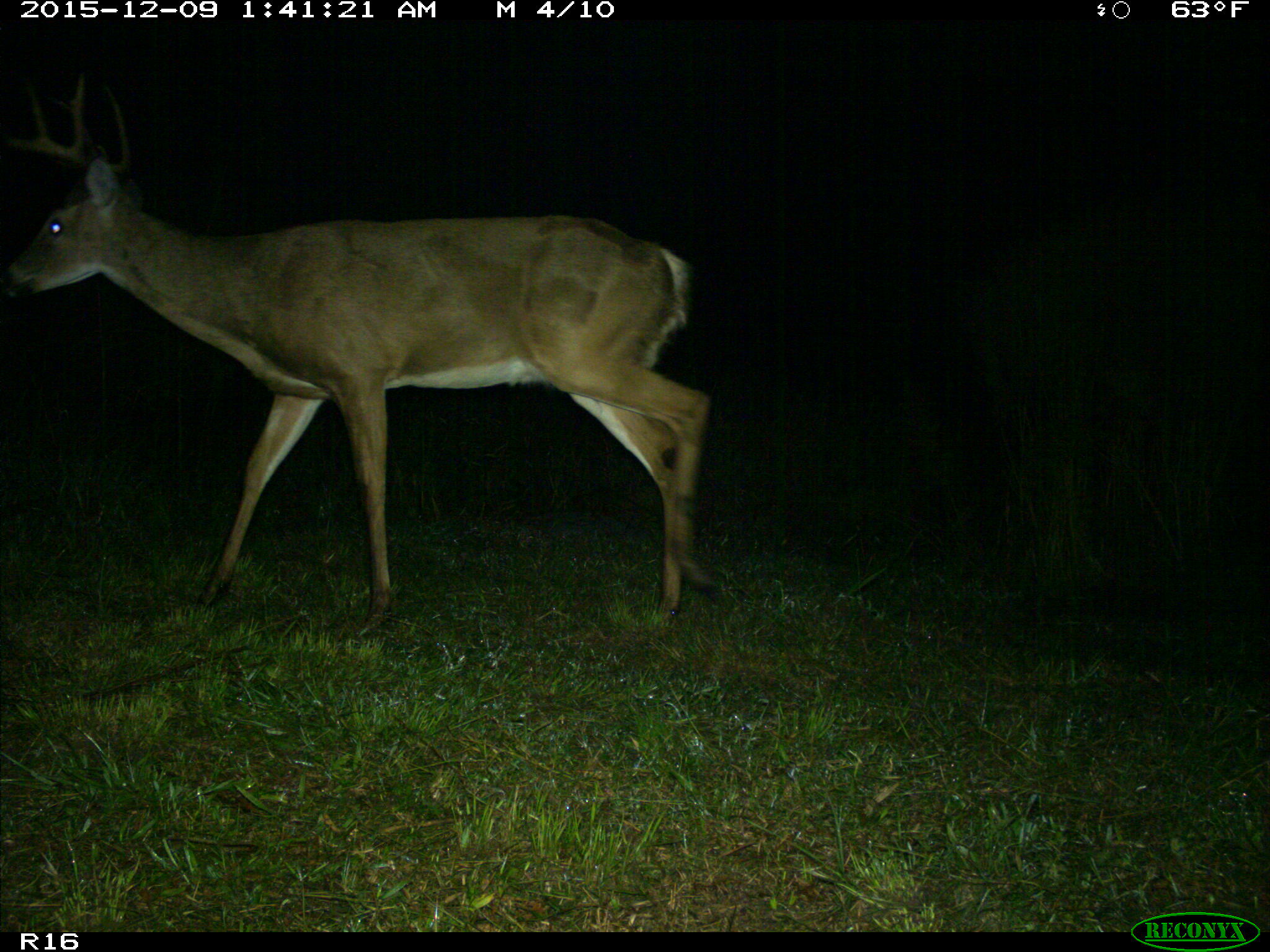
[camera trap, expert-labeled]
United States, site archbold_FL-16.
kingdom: Animalia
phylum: Chordata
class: Mammalia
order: Artiodactyla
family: Cervidae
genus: Odocoileus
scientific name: Odocoileus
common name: deer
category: unidentified deer